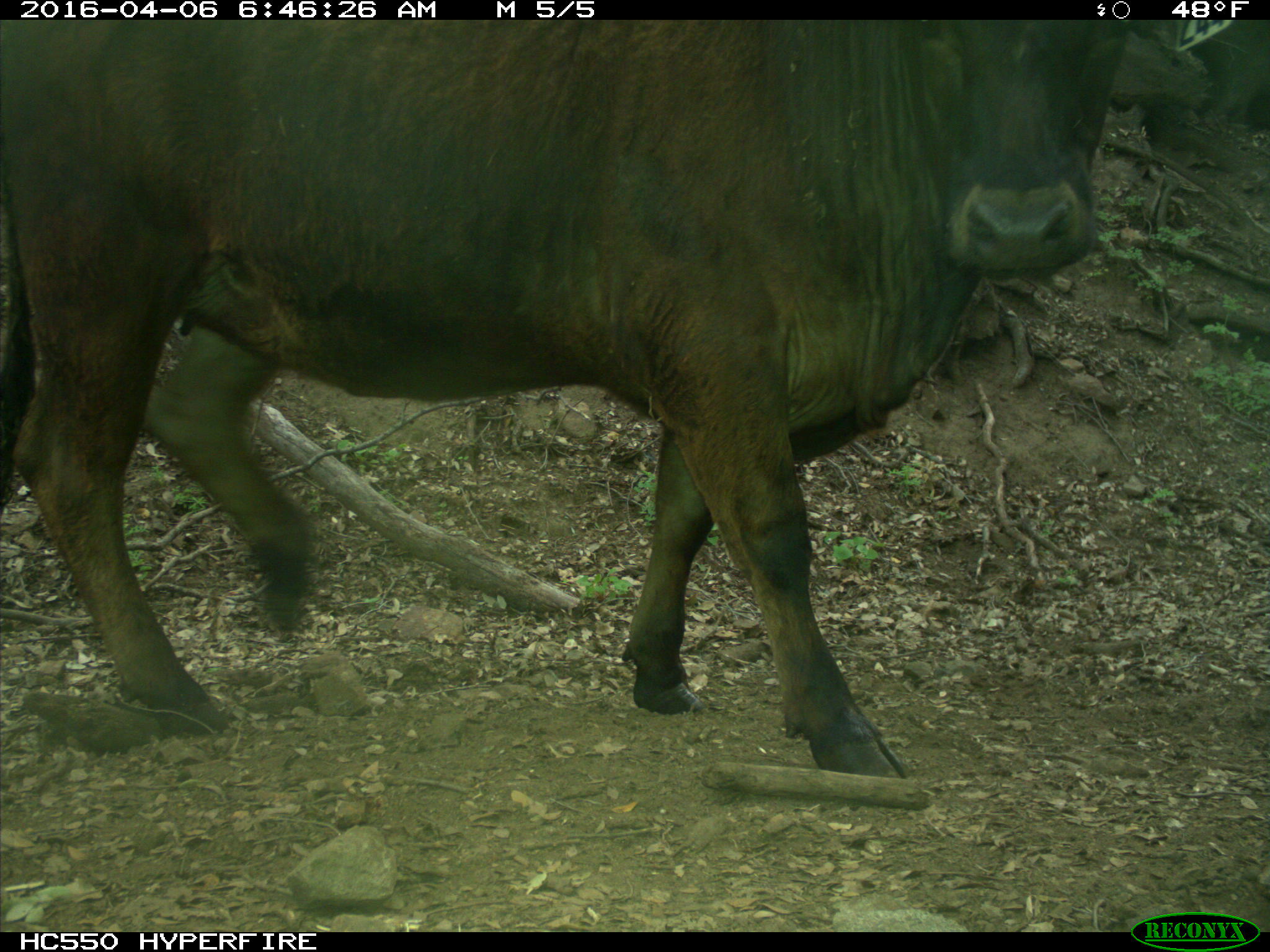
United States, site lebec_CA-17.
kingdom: Animalia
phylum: Chordata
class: Mammalia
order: Artiodactyla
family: Bovidae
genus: Bos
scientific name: Bos taurus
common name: domestic cow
Bos taurus (domestic cow).